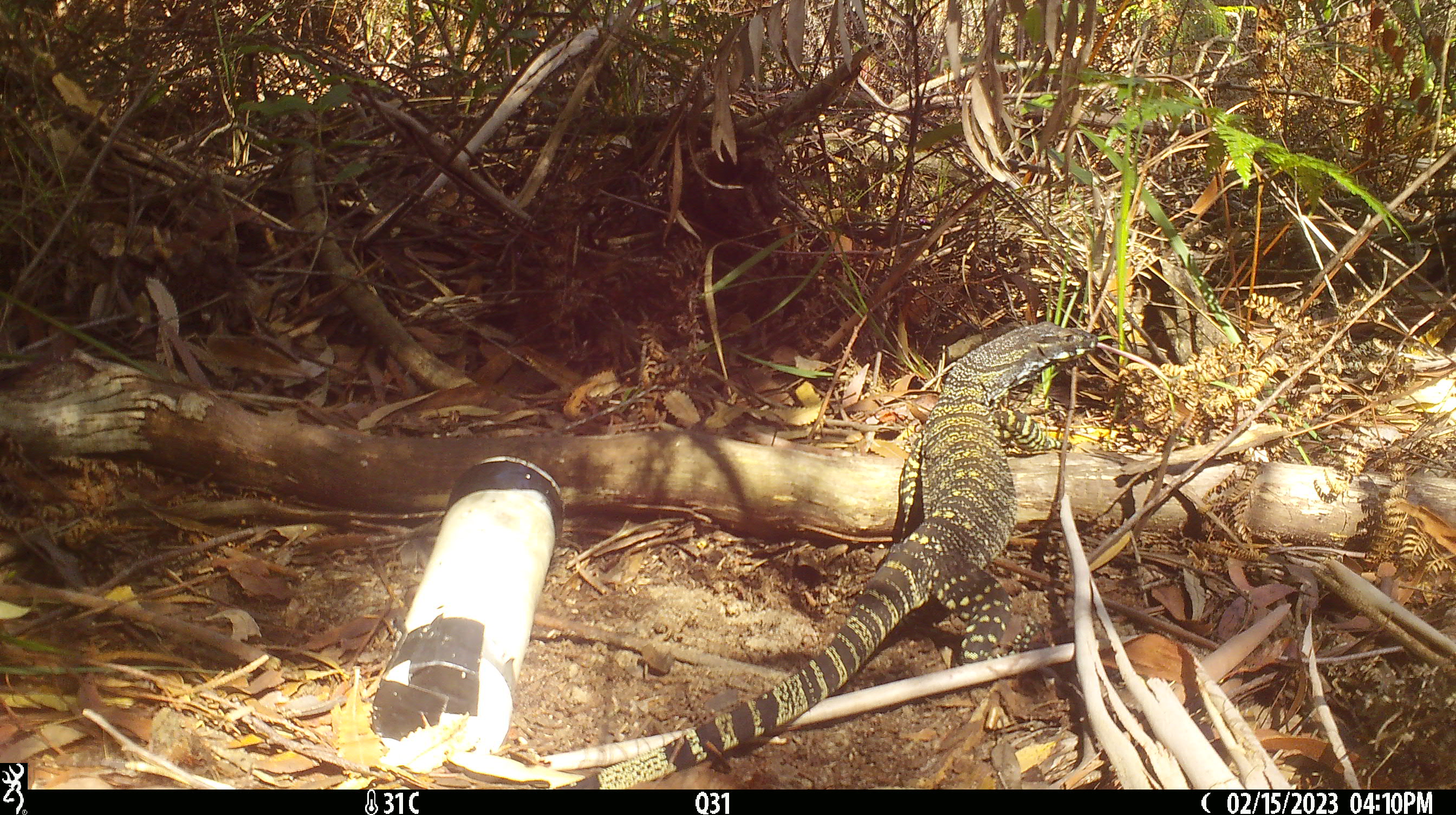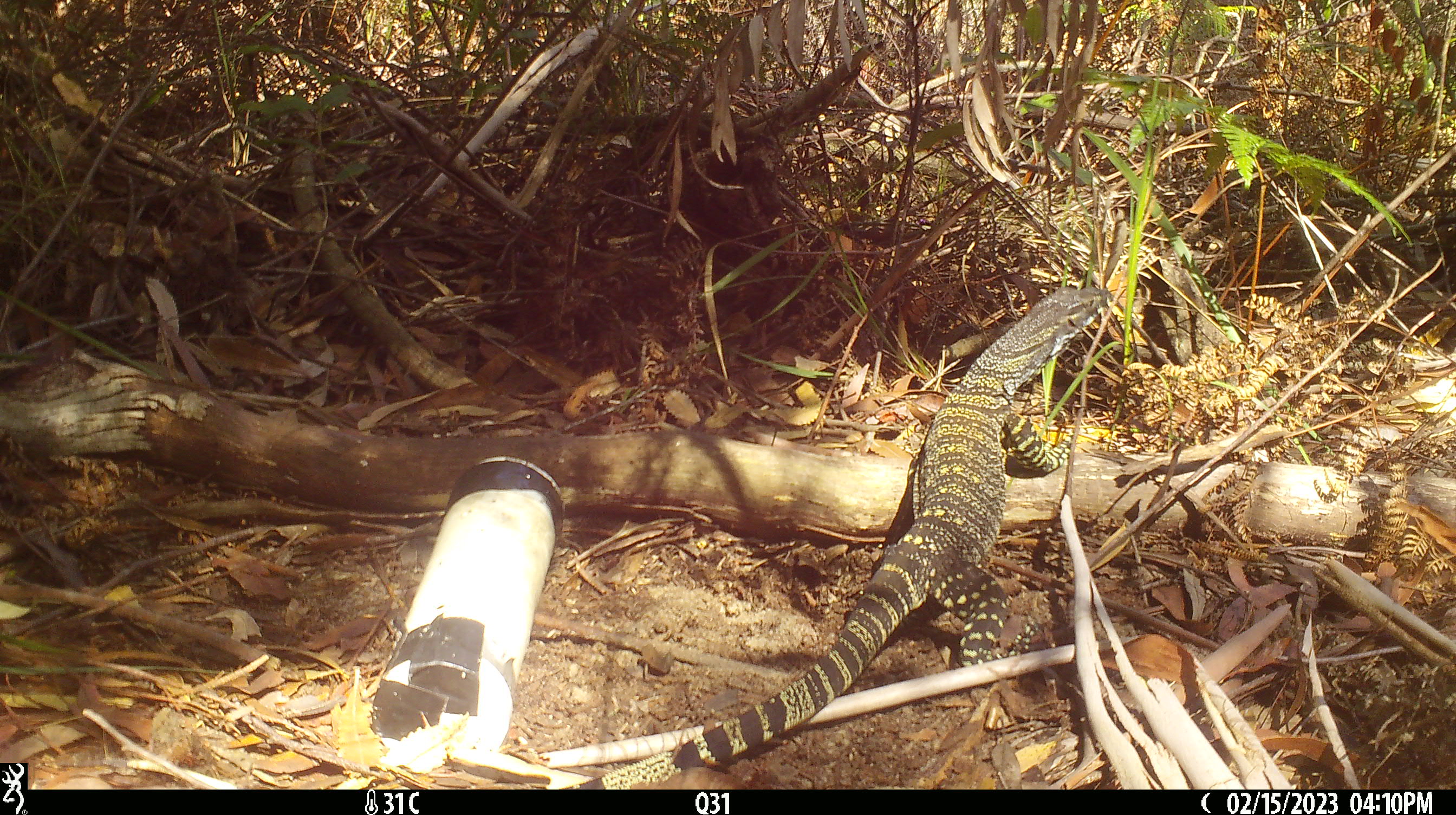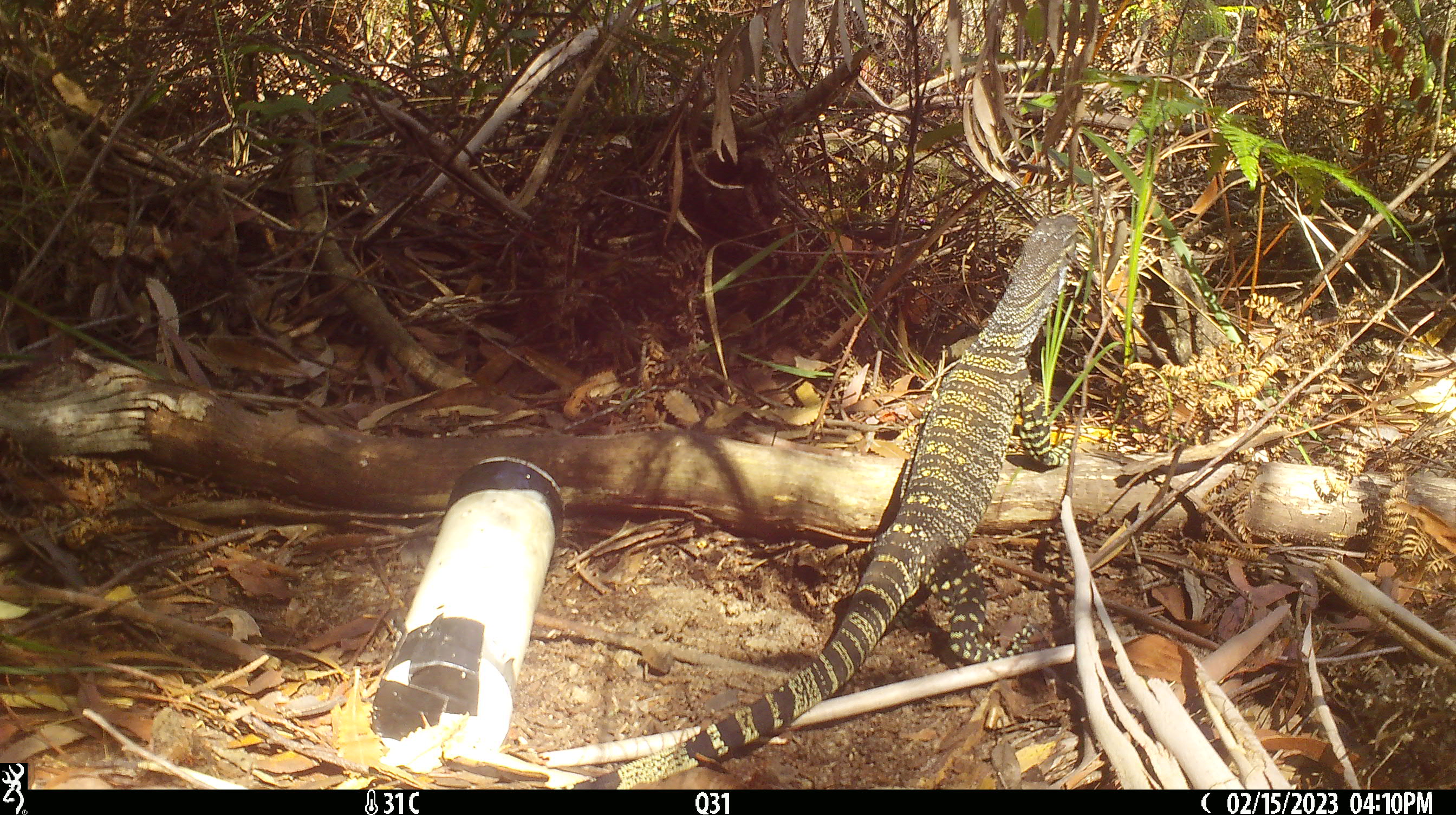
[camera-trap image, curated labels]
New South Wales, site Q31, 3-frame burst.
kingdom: Animalia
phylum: Chordata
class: Reptilia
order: Squamata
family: Varanidae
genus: Varanus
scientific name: Varanus varius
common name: lace monitor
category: goanna